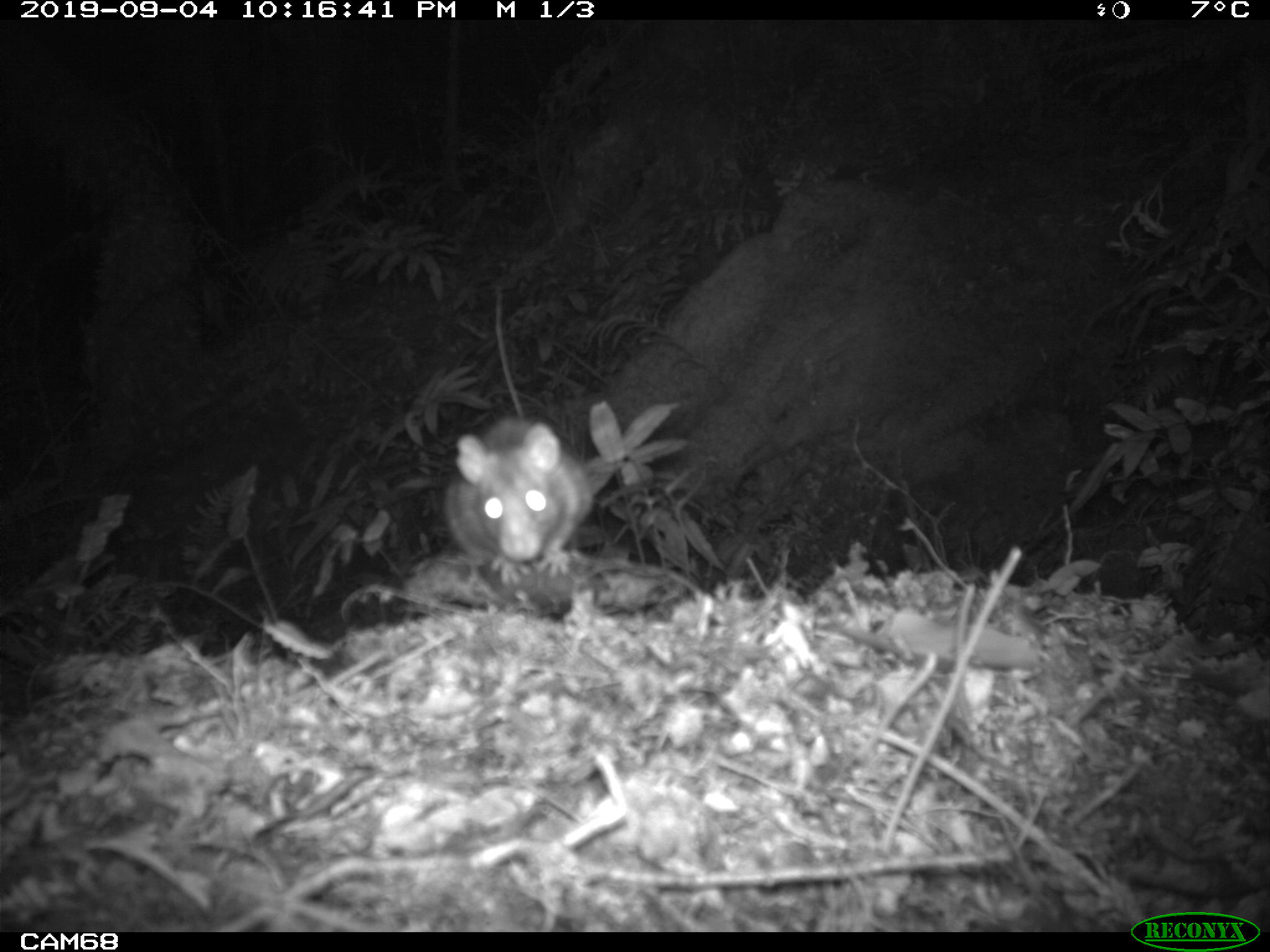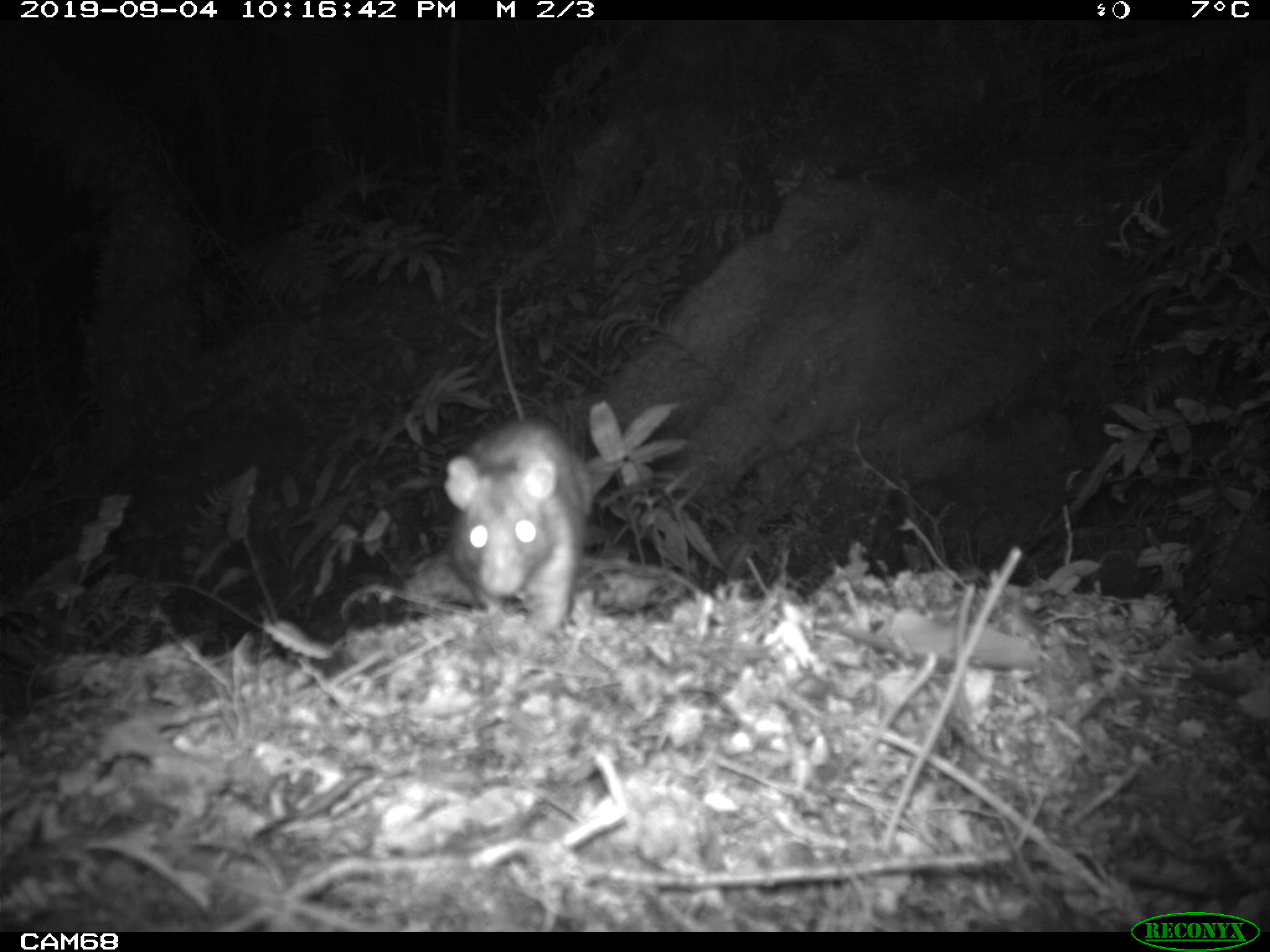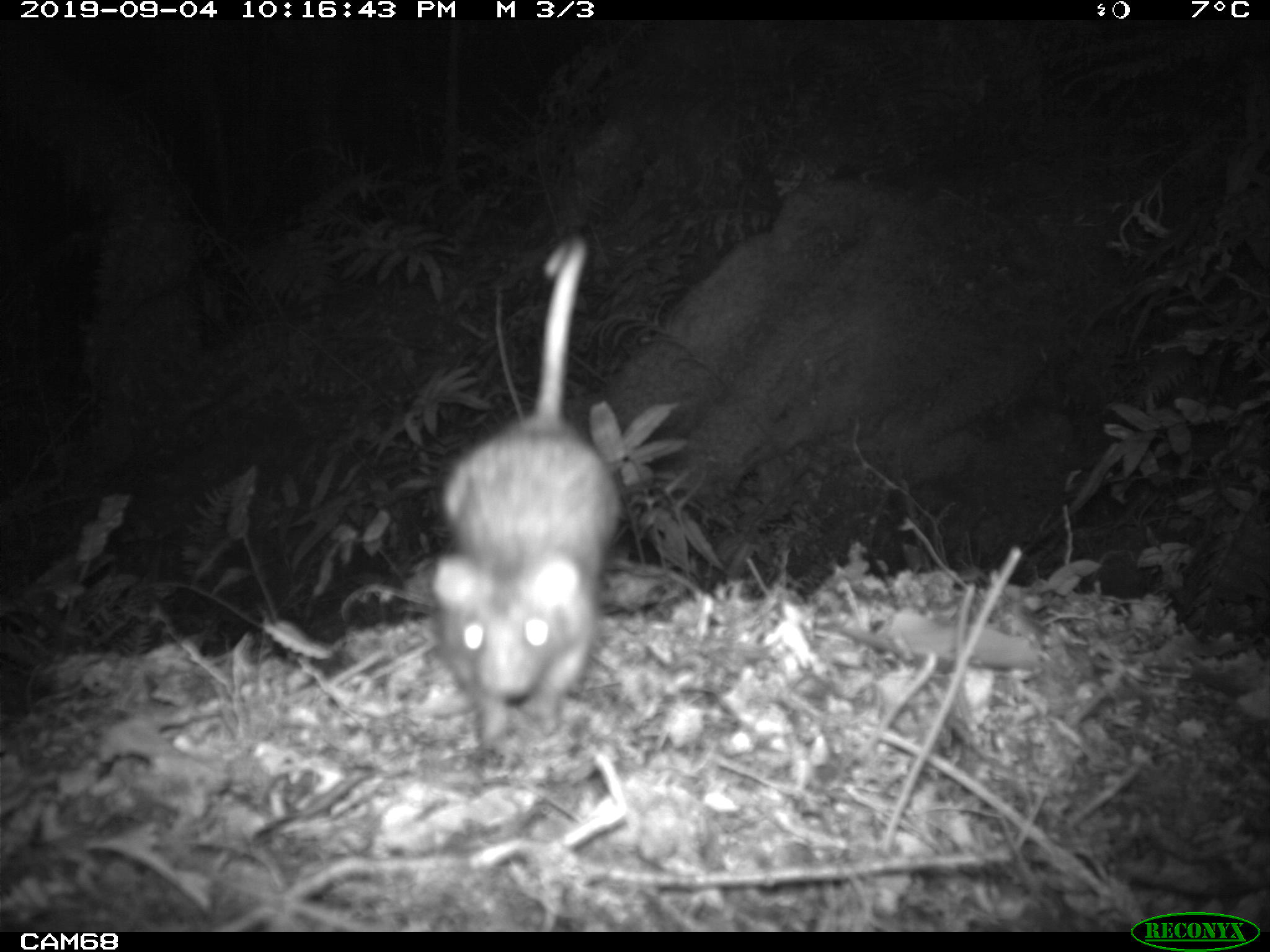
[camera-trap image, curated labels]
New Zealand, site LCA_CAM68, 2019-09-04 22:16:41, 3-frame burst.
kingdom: Animalia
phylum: Chordata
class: Mammalia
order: Rodentia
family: Muridae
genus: Rattus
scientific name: Rattus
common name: rat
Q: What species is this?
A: Rat (Rattus).